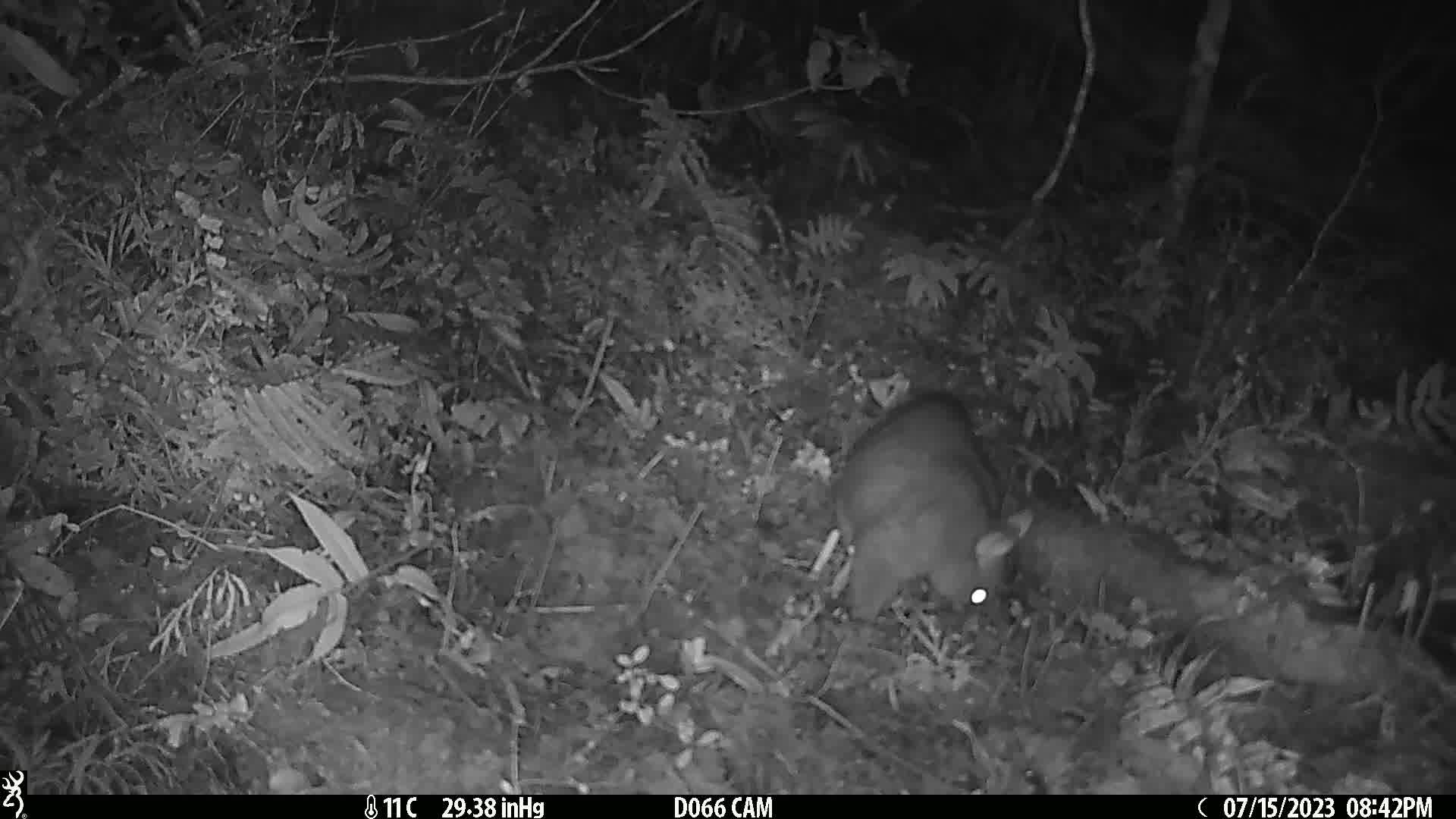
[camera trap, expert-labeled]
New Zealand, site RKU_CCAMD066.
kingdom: Animalia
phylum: Chordata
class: Mammalia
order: Diprotodontia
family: Phalangeridae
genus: Trichosurus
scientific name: Trichosurus vulpecula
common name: common brushtail possum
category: possum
Possum (common brushtail possum) (Trichosurus vulpecula).